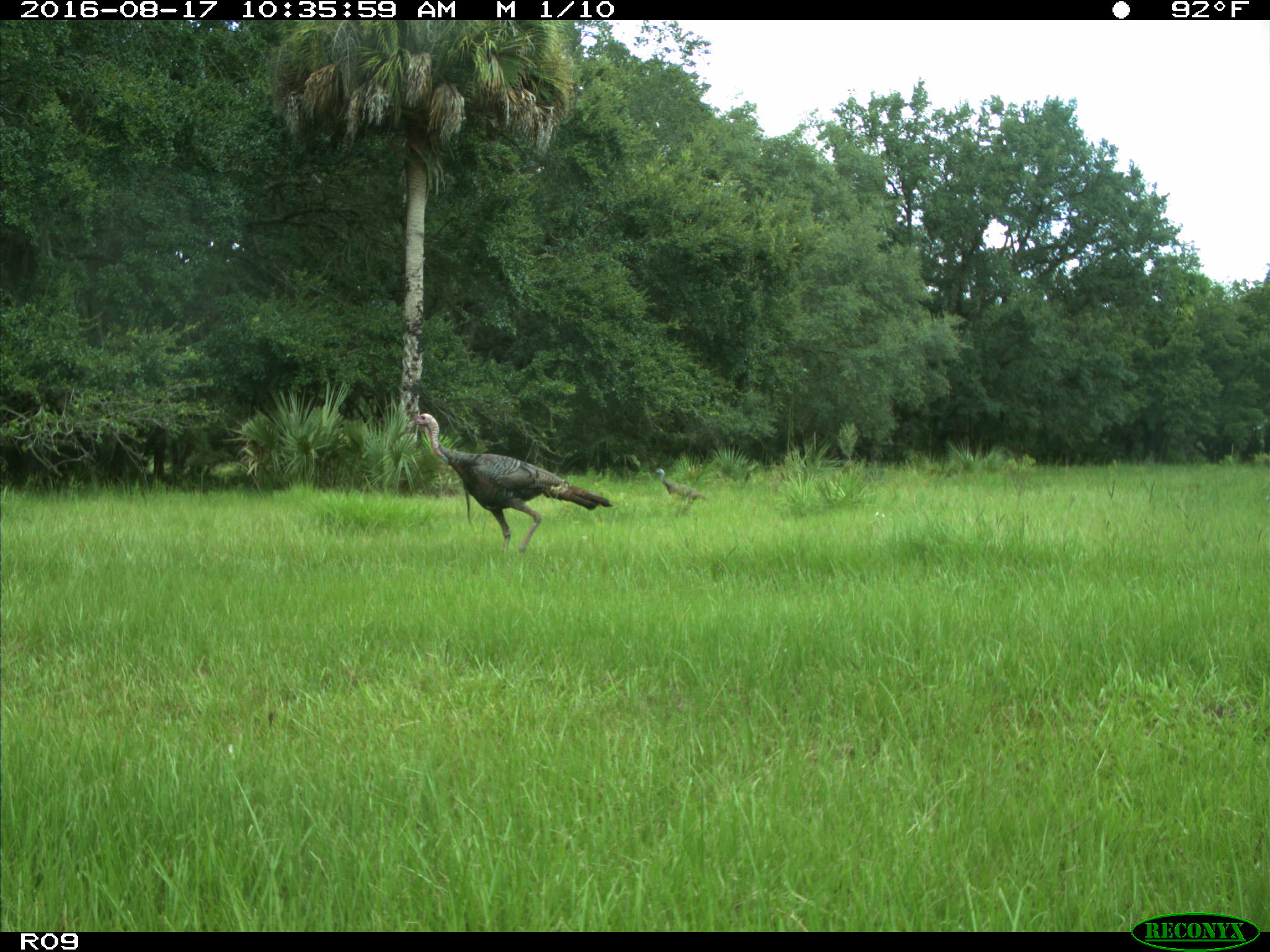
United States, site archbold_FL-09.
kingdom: Animalia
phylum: Chordata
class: Aves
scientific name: Aves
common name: birds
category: unidentified bird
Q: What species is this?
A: Unidentified bird (birds) (Aves).